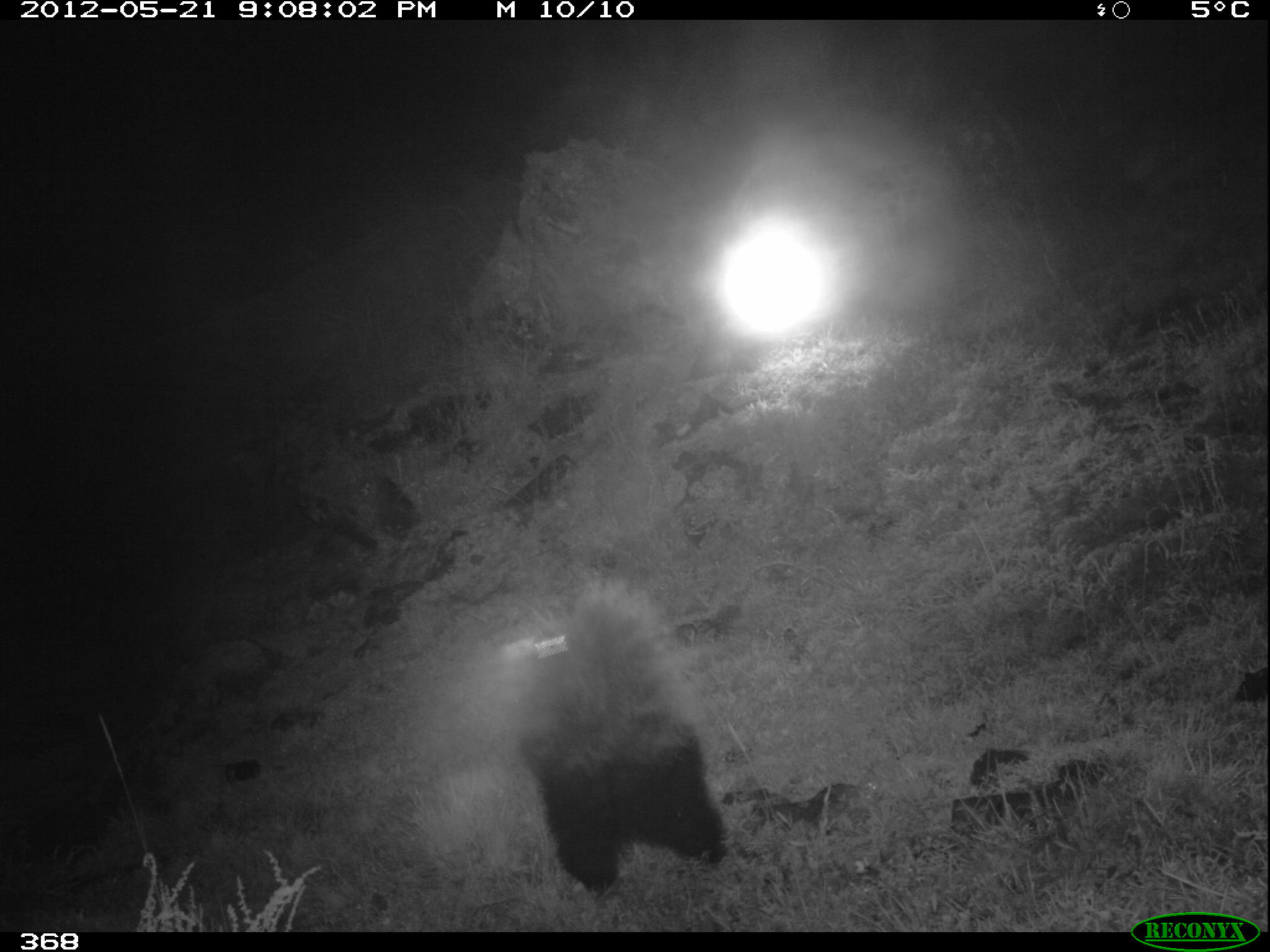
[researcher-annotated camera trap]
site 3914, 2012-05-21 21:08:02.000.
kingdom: Animalia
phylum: Chordata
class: Mammalia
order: Carnivora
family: Mephitidae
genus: Conepatus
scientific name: Conepatus chinga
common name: molina's hog-nosed skunk